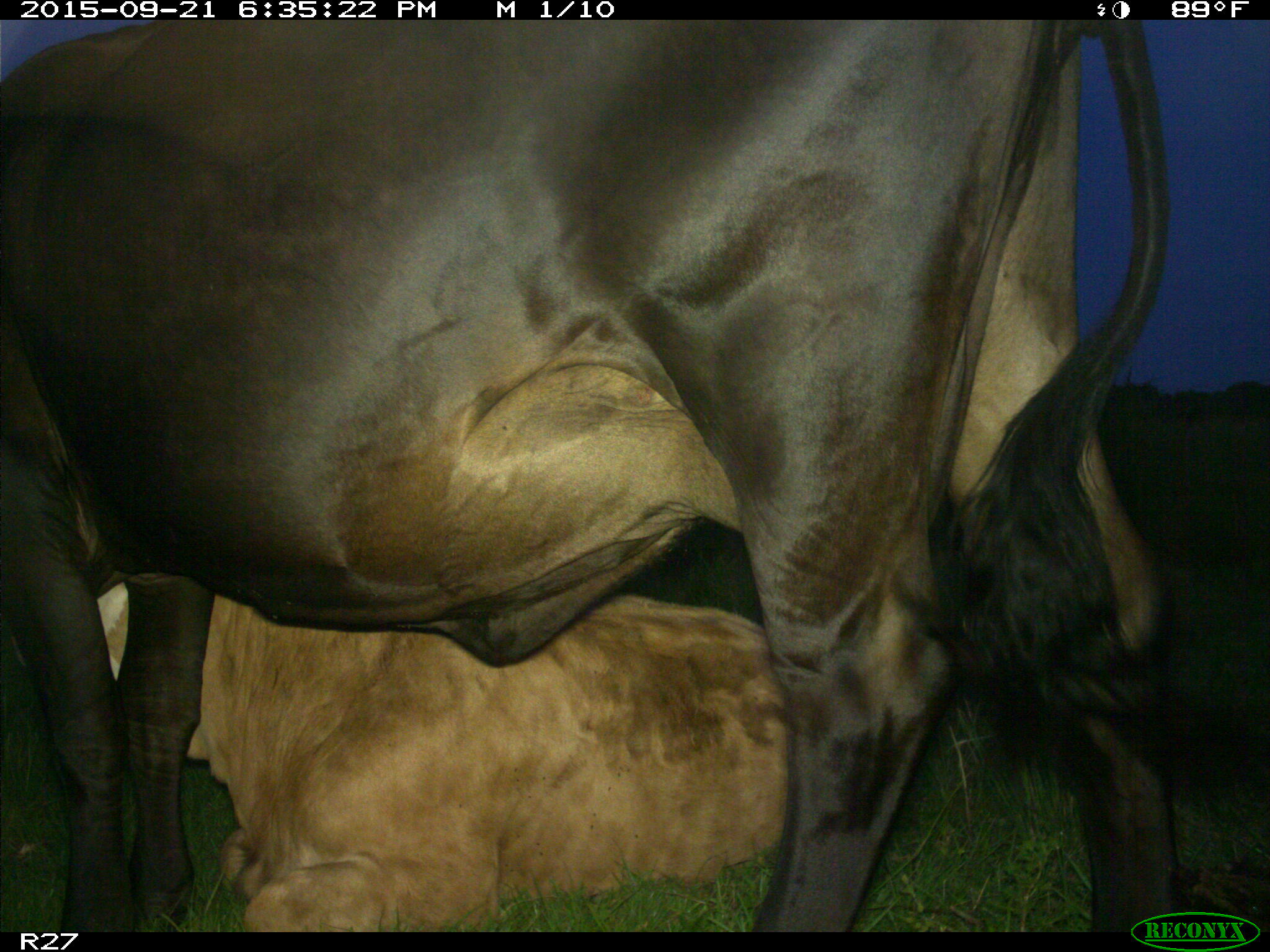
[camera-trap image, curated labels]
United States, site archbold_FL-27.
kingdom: Animalia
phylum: Chordata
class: Mammalia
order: Artiodactyla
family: Bovidae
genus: Bos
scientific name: Bos taurus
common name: domestic cow